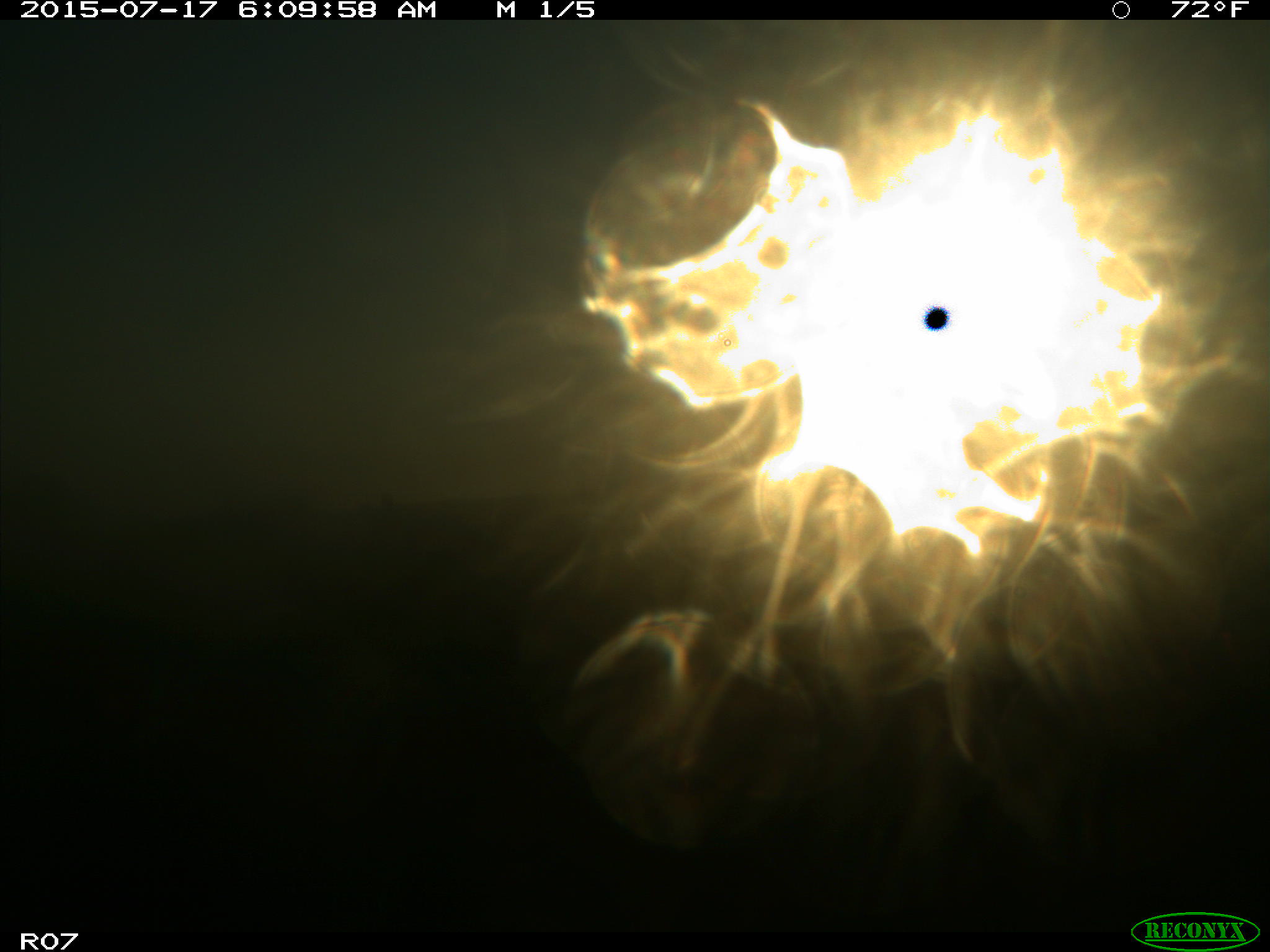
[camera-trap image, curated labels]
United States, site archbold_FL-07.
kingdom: Animalia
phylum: Chordata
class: Mammalia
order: Artiodactyla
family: Bovidae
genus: Bos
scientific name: Bos taurus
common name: domestic cow